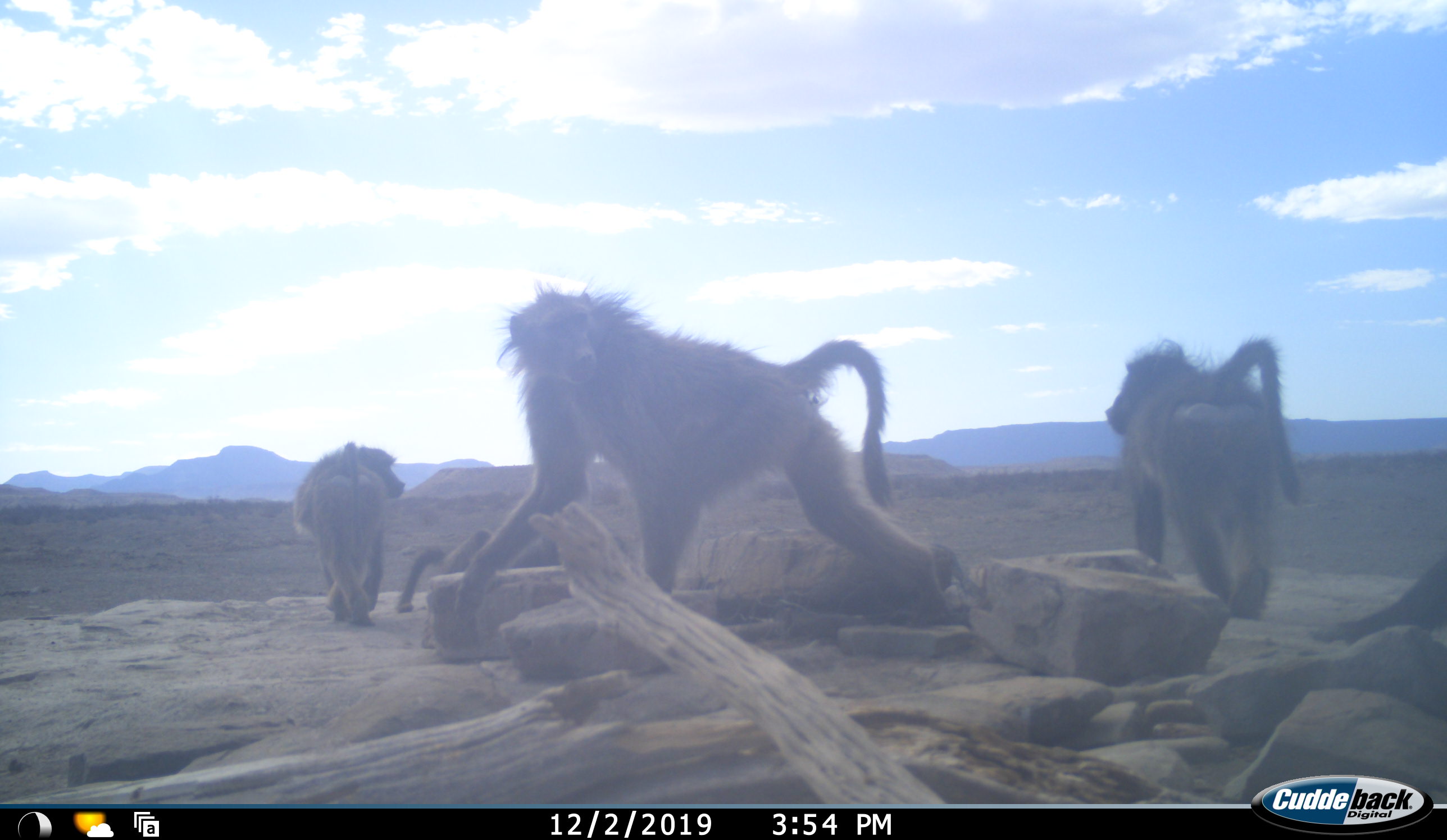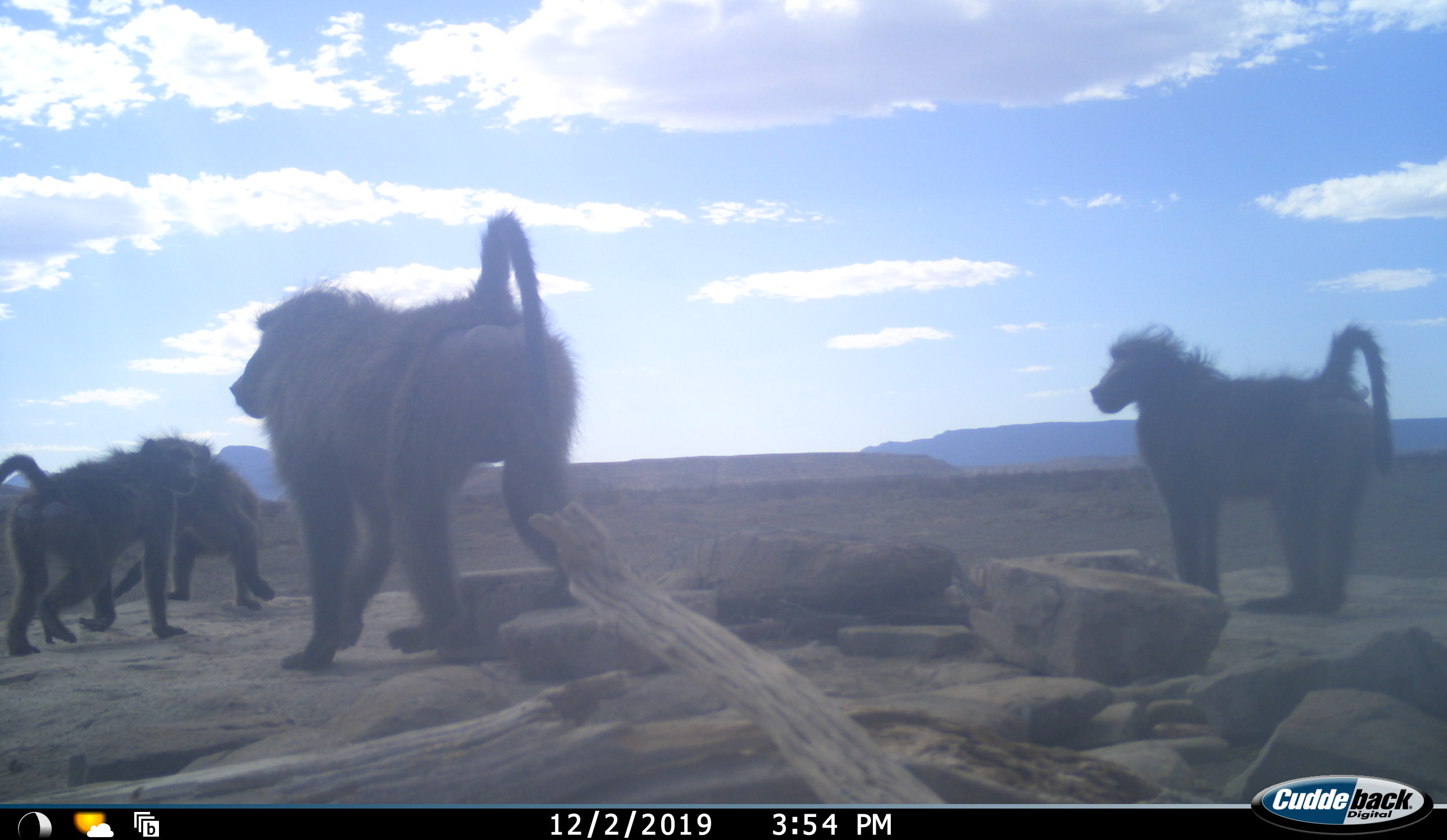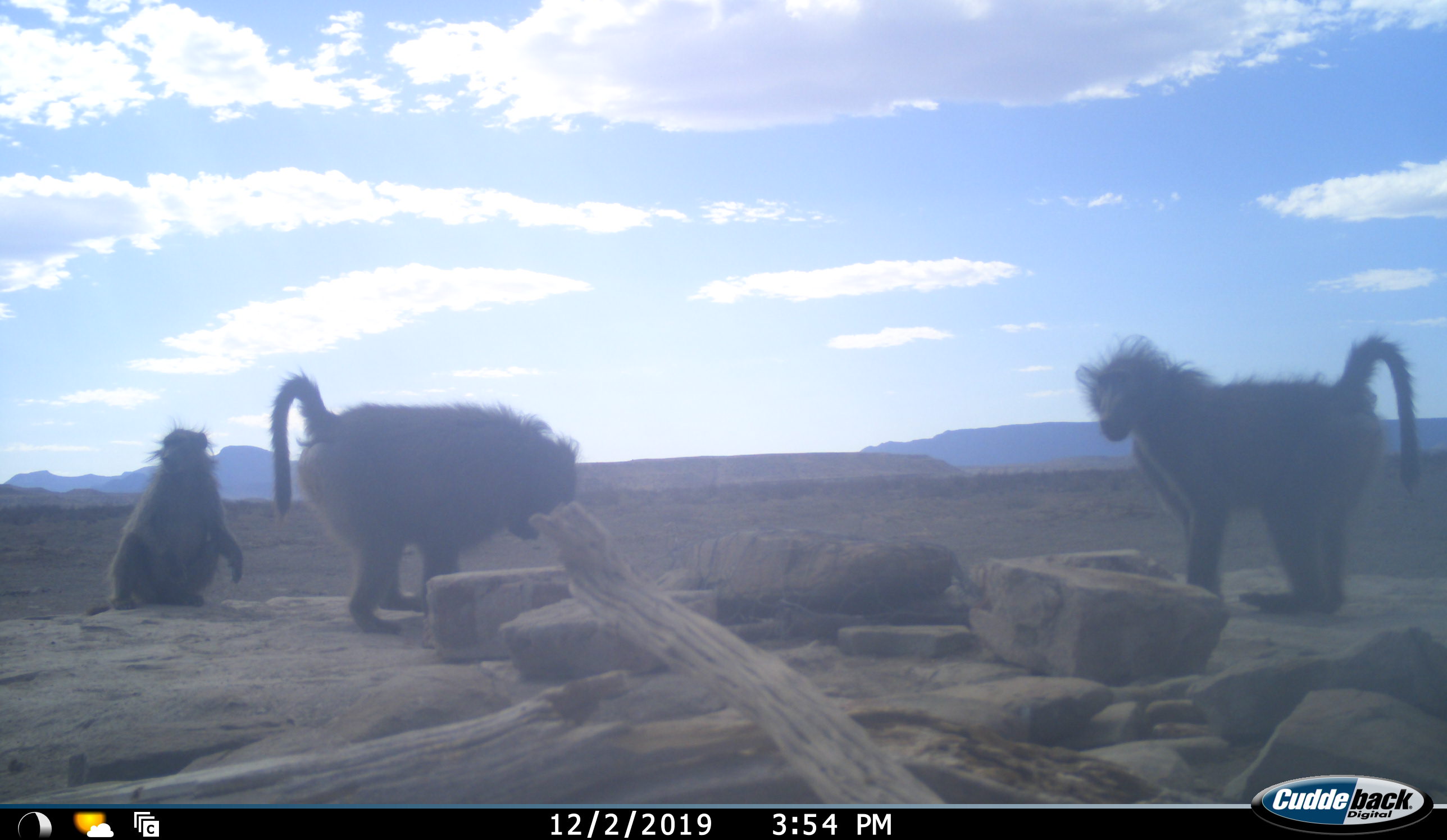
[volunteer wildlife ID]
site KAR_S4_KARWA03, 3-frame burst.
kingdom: Animalia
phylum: Chordata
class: Mammalia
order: Primates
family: Cercopithecidae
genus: Papio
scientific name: Papio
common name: baboon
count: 4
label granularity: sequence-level